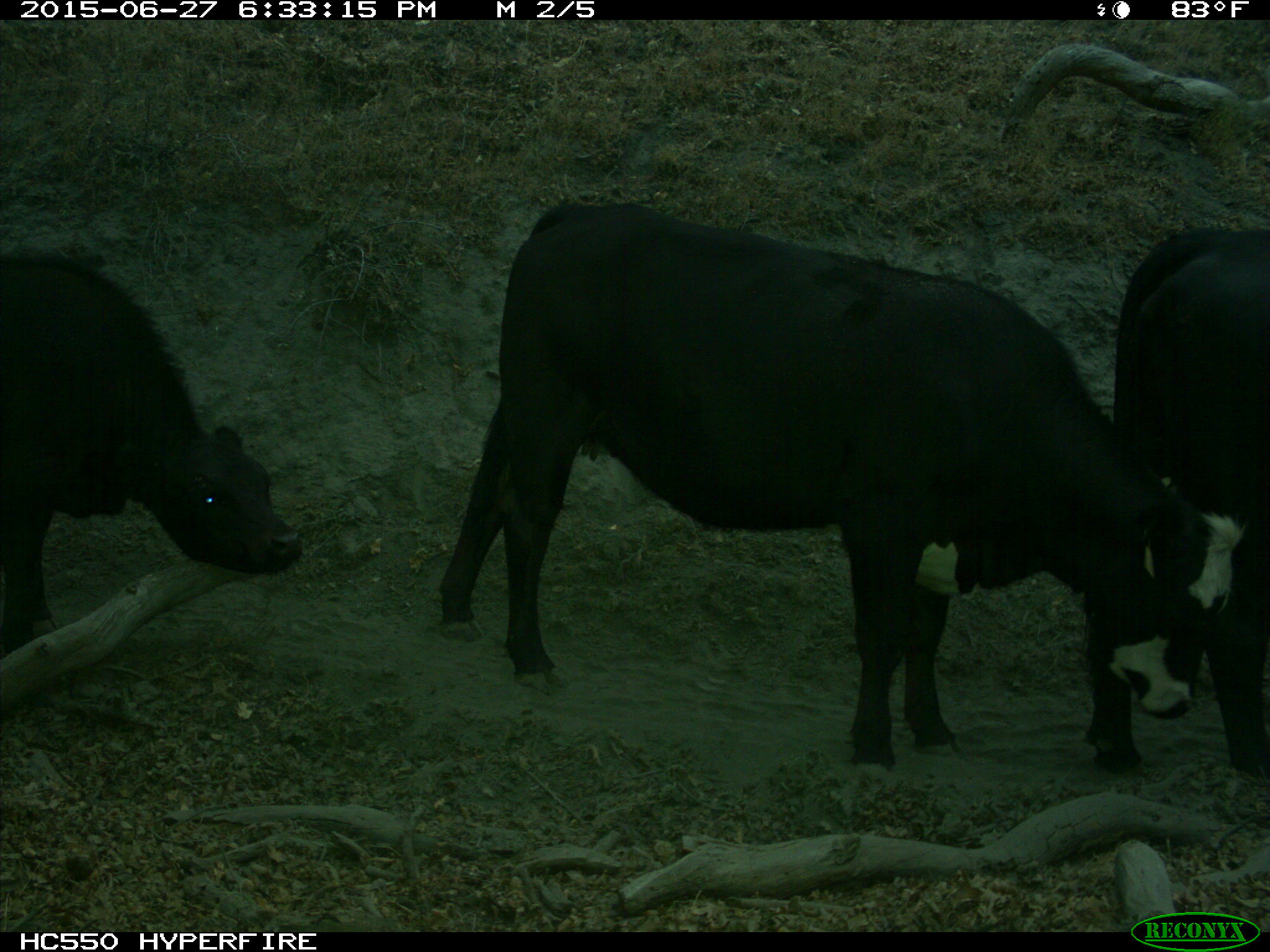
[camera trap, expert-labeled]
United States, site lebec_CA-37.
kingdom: Animalia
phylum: Chordata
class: Mammalia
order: Artiodactyla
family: Bovidae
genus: Bos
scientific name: Bos taurus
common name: domestic cow